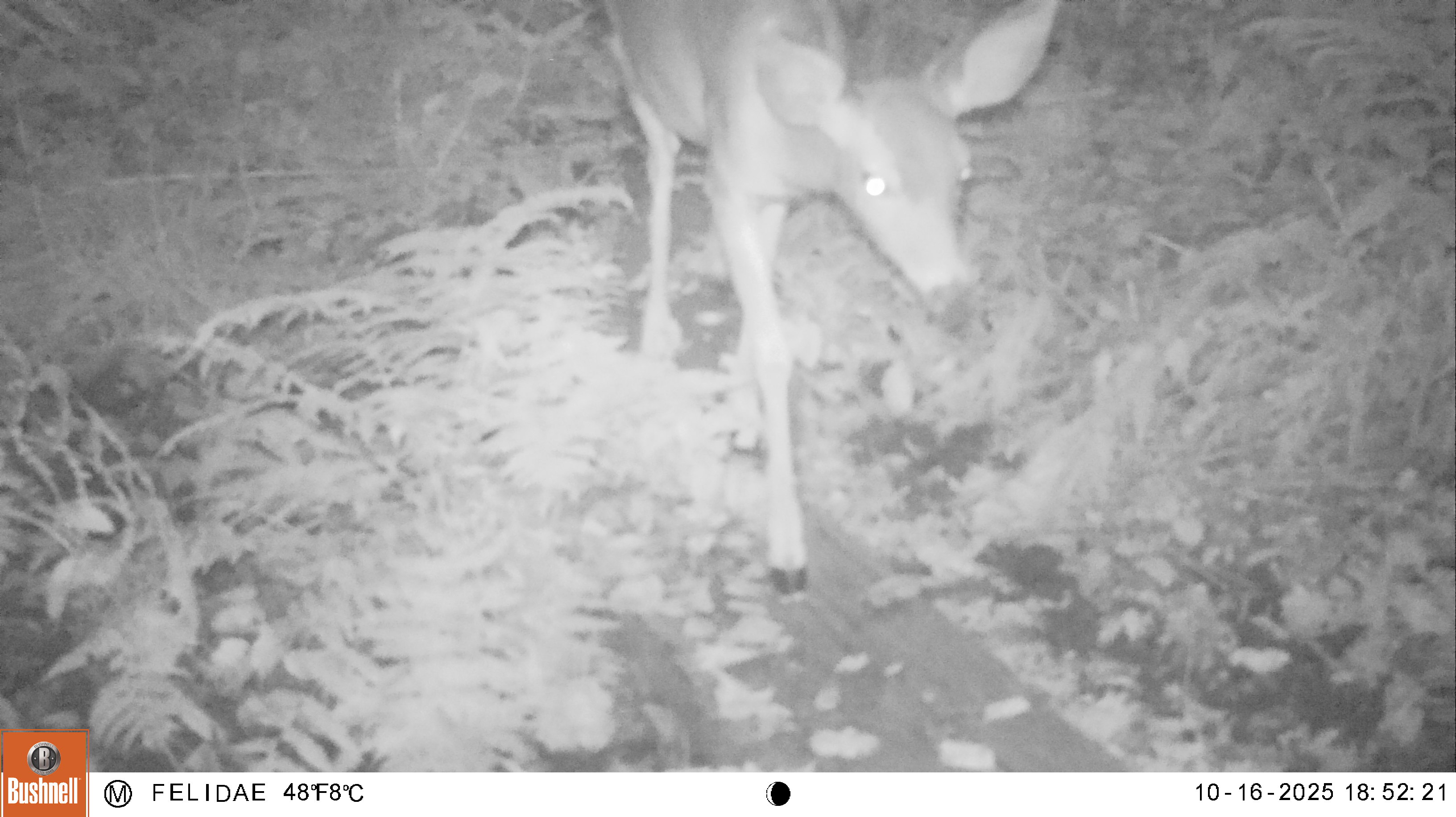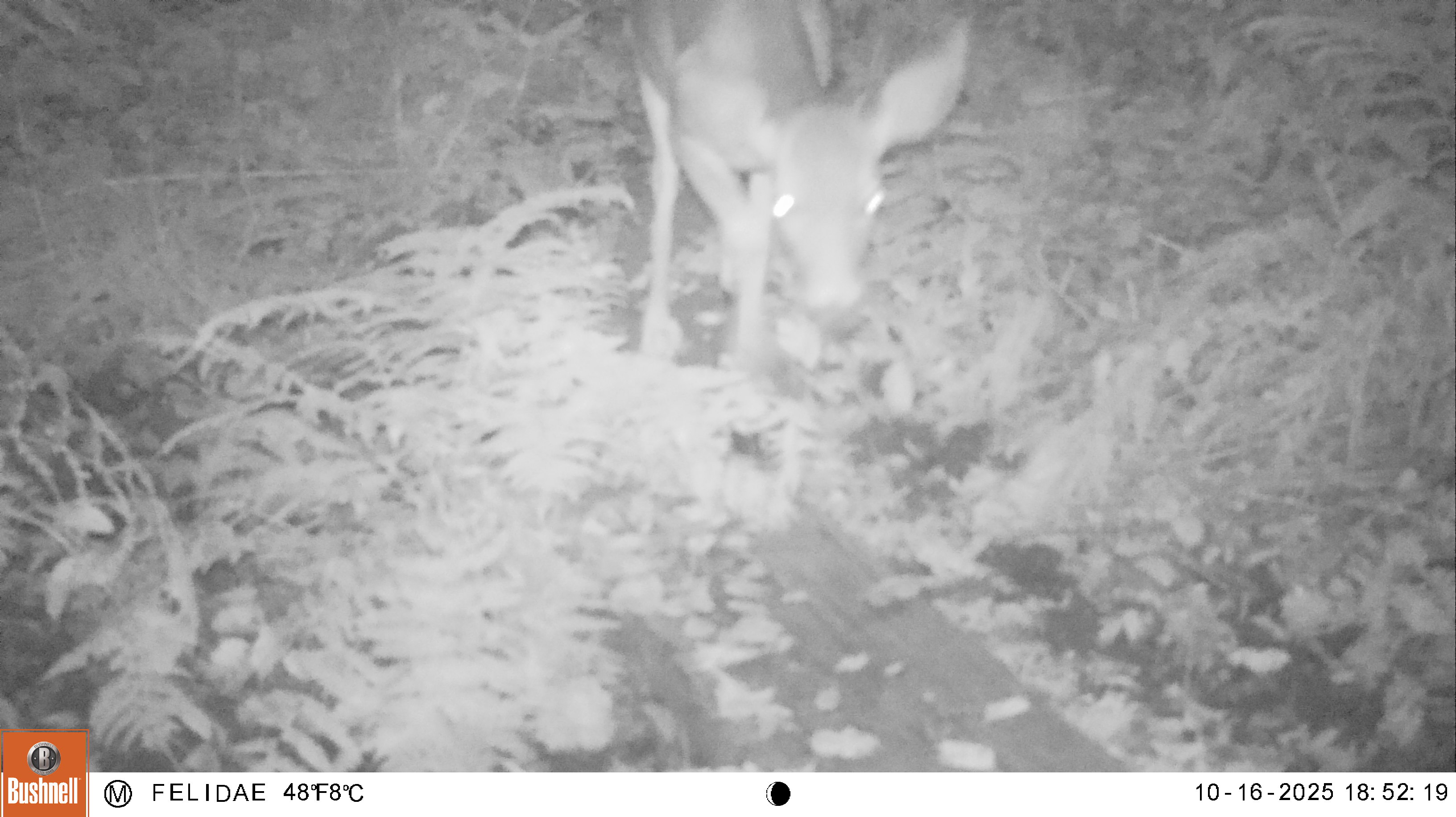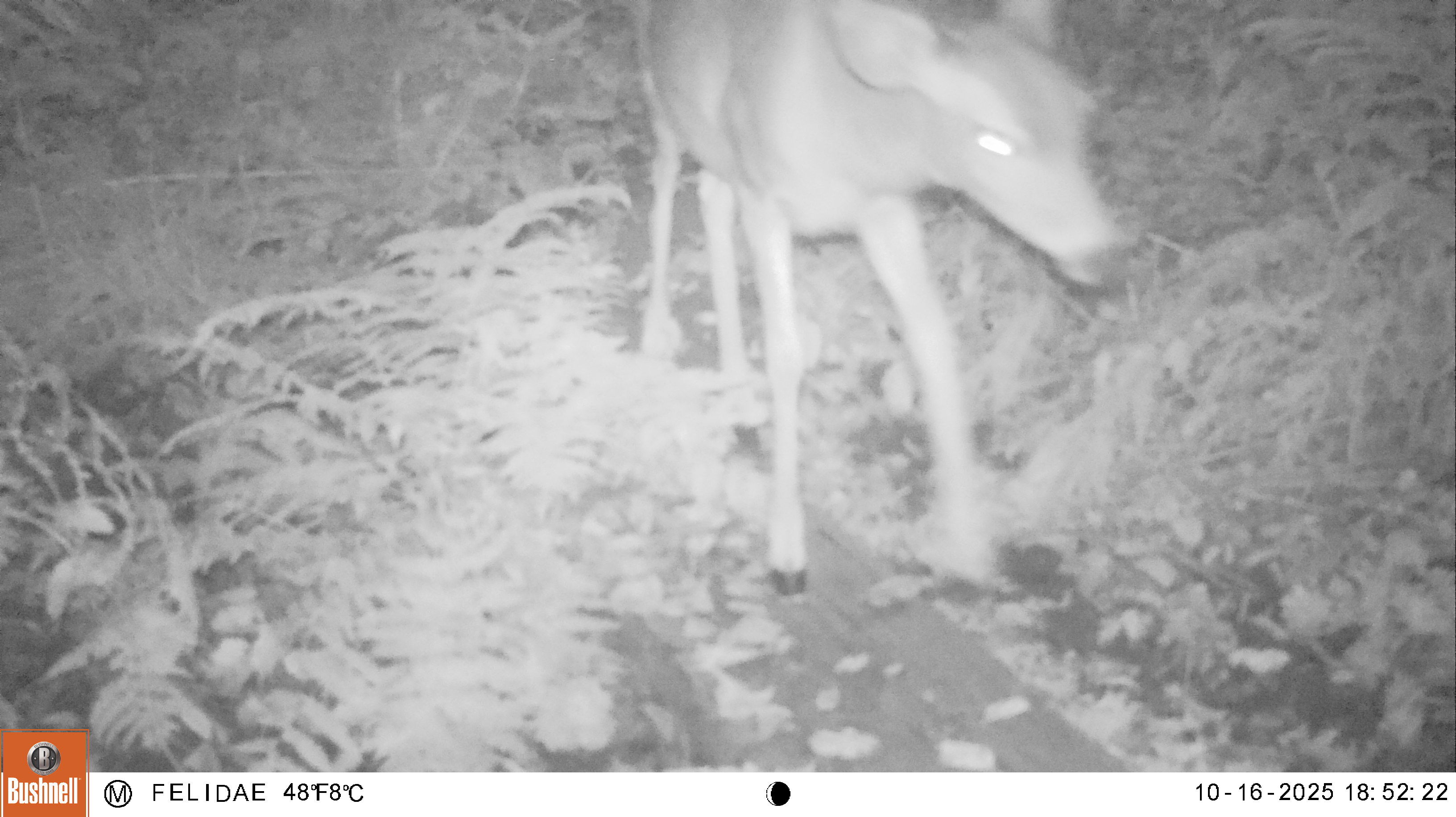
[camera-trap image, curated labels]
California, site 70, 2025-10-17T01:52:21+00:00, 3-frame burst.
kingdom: Animalia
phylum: Chordata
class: Mammalia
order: Artiodactyla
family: Cervidae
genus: Odocoileus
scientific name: Odocoileus hemionus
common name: mule deer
Mule deer (Odocoileus hemionus).